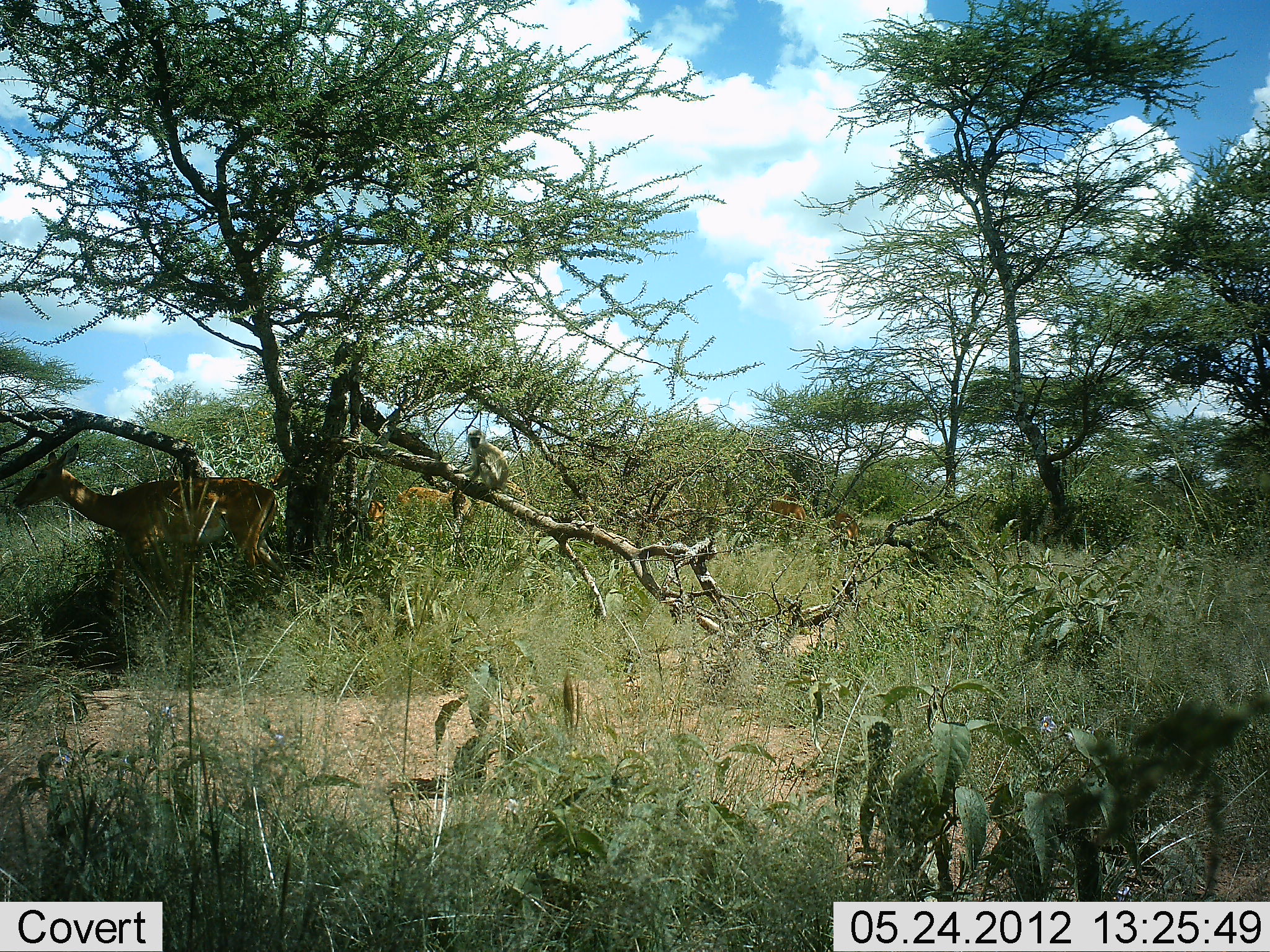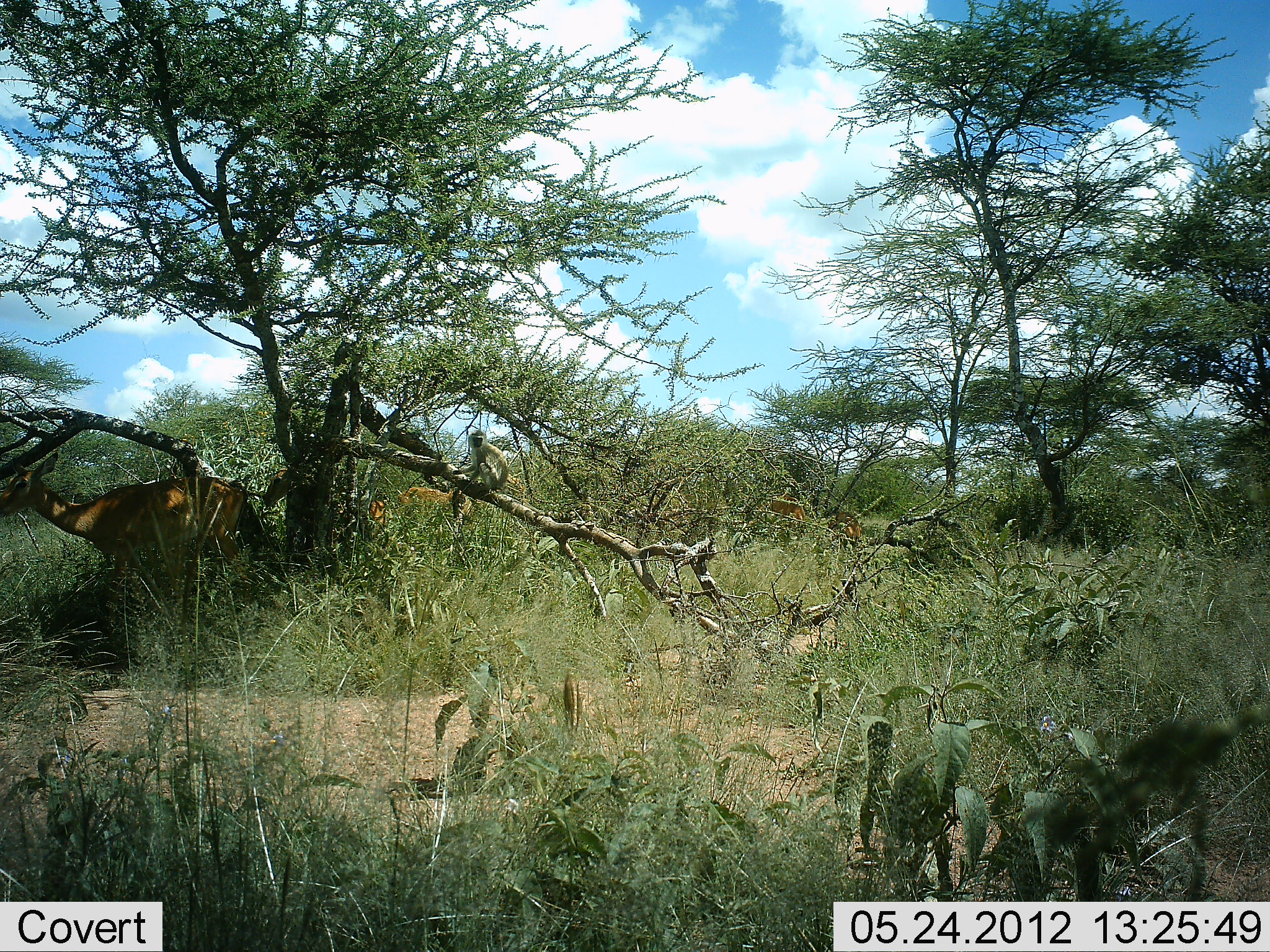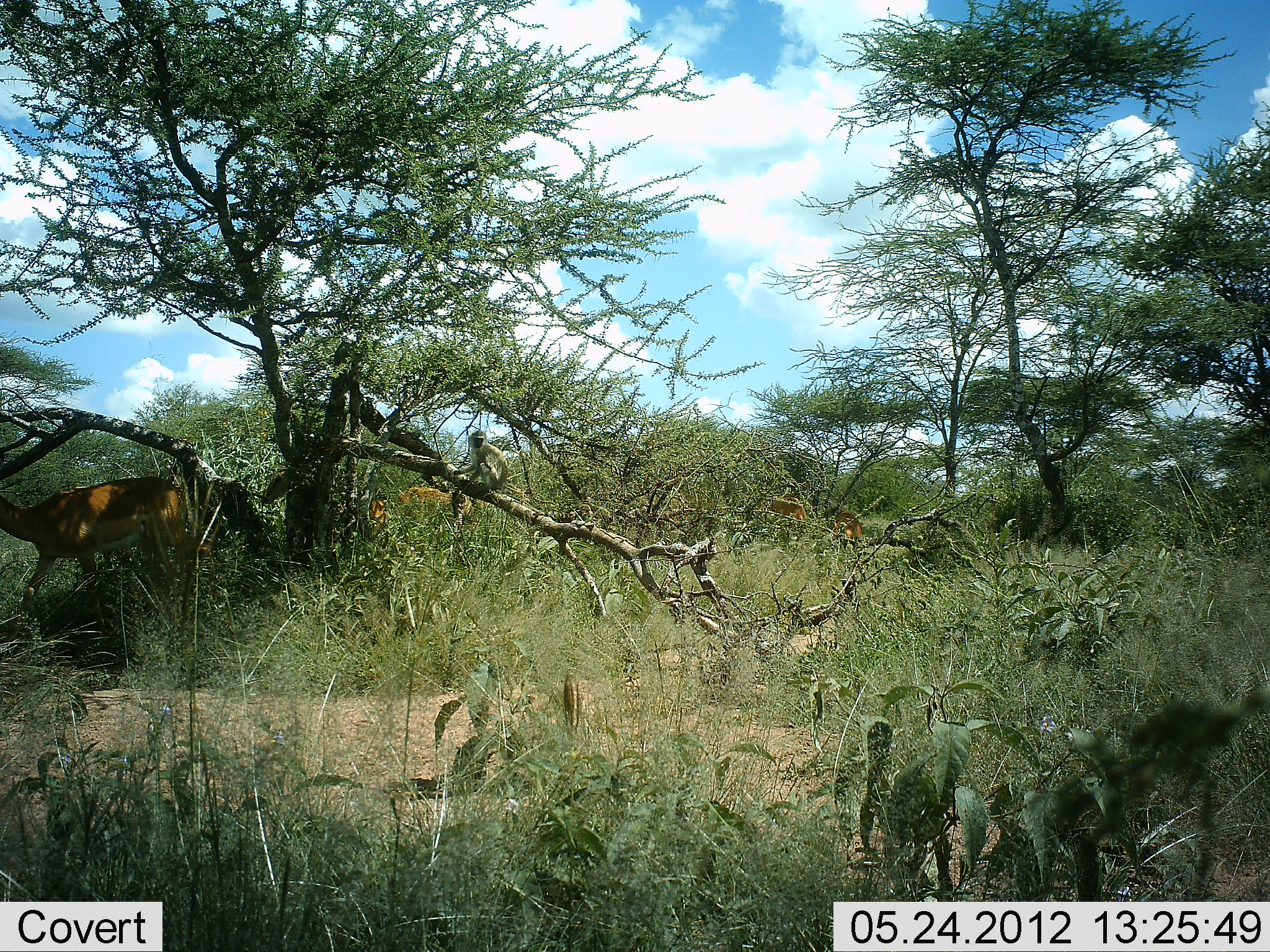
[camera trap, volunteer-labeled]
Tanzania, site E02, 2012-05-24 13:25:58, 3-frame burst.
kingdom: Animalia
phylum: Chordata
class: Mammalia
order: Artiodactyla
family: Bovidae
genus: Aepyceros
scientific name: Aepyceros melampus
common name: impala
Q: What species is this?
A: Impala (Aepyceros melampus).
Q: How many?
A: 2.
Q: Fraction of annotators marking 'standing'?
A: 43%.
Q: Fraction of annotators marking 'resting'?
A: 0%.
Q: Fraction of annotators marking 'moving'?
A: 57%.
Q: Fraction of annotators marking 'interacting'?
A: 0%.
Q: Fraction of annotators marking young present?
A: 0%.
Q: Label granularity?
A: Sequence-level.